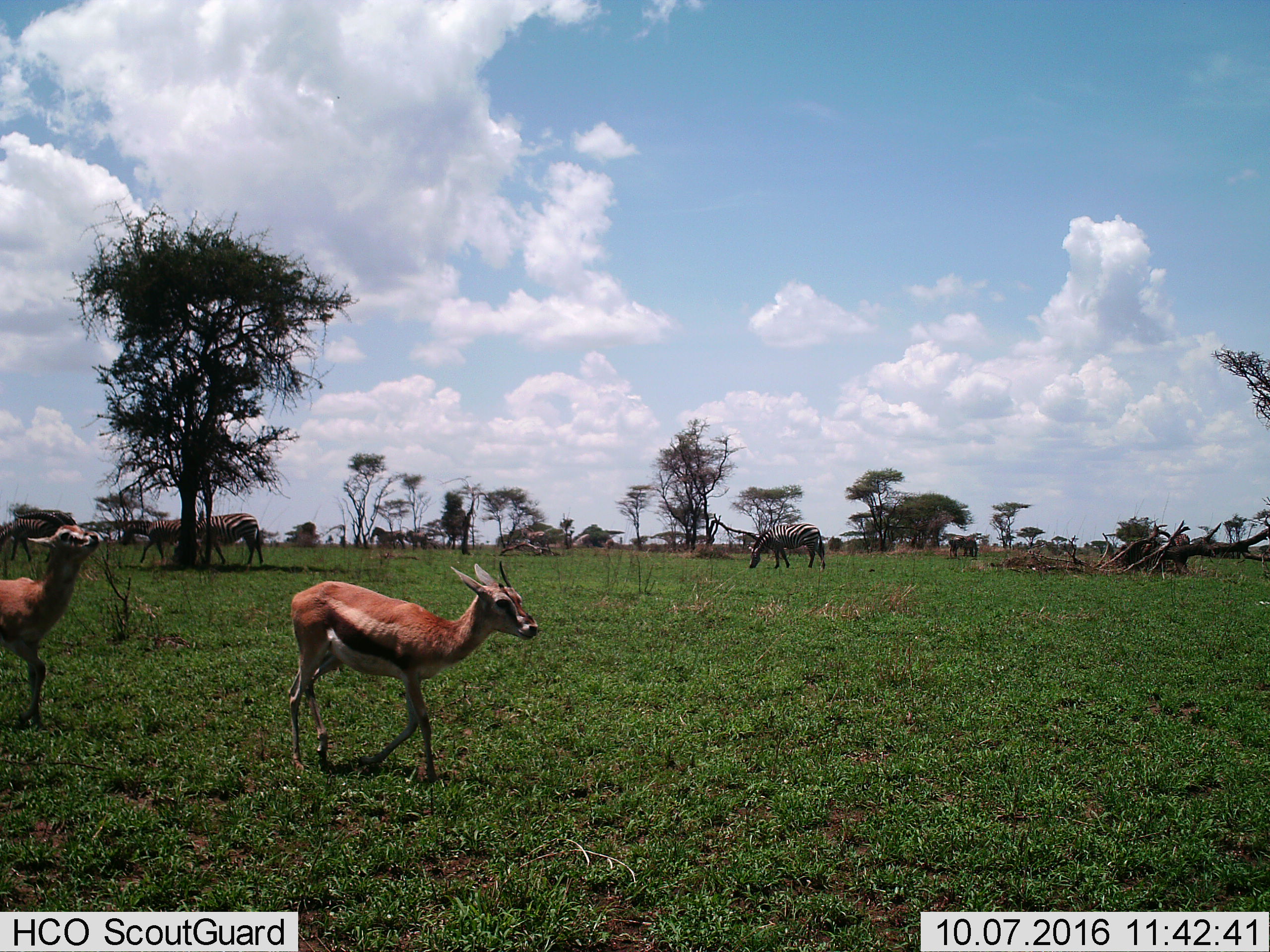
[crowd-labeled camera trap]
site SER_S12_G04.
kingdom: Animalia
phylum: Chordata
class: Mammalia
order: Artiodactyla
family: Bovidae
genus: Eudorcas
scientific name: Eudorcas thomsonii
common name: thomson's gazelle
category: gazellethomsons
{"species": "gazellethomsons (thomson's gazelle) (Eudorcas thomsonii)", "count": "2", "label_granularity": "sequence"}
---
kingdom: Animalia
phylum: Chordata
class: Mammalia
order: Perissodactyla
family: Equidae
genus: Equus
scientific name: Equus quagga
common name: plains zebra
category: zebraplains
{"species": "zebraplains (plains zebra) (Equus quagga)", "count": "6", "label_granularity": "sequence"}